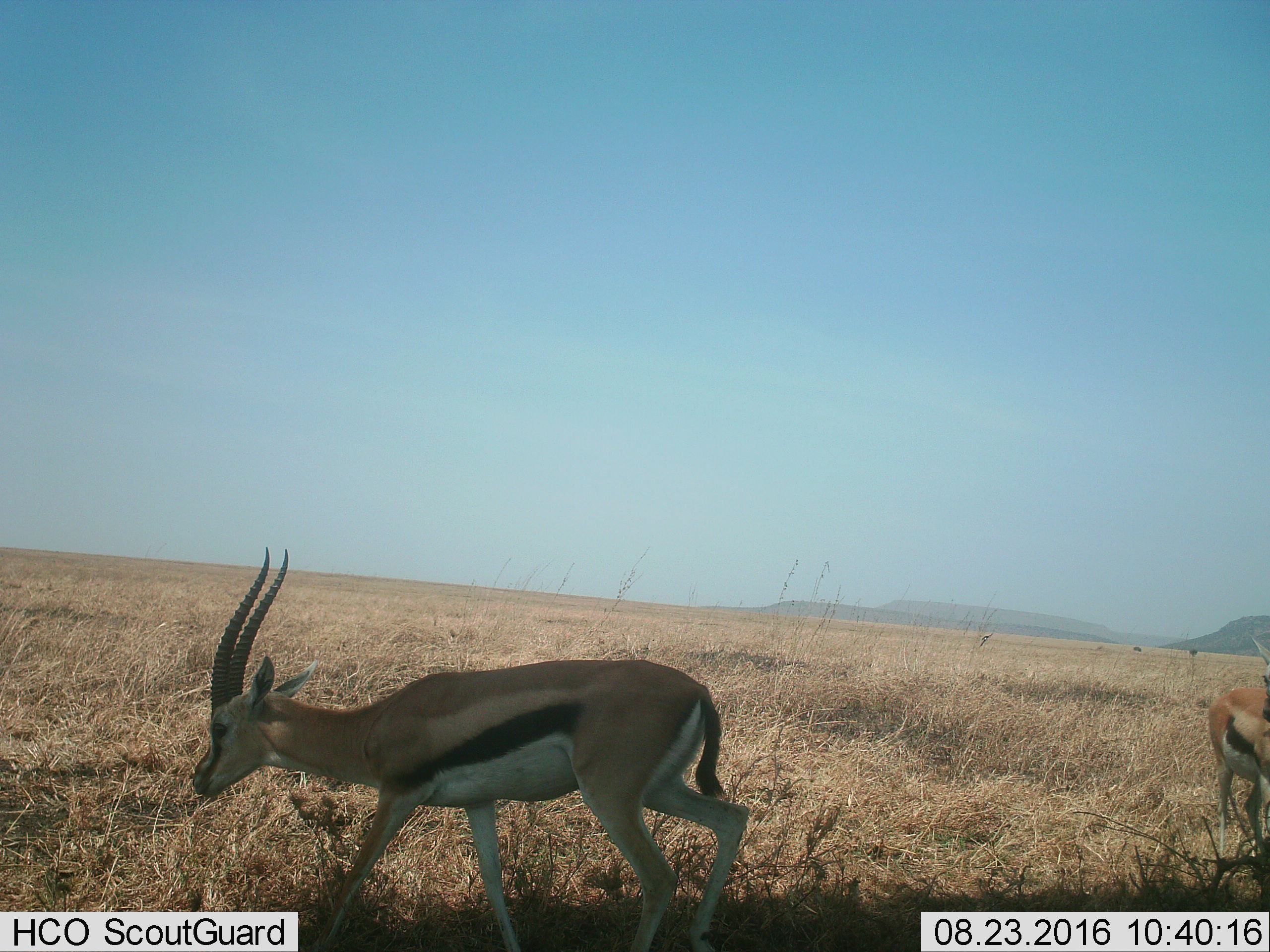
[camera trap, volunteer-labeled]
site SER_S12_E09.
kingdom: Animalia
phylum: Chordata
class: Mammalia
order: Artiodactyla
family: Bovidae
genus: Eudorcas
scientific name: Eudorcas thomsonii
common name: thomson's gazelle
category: gazellethomsons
Gazellethomsons (thomson's gazelle) (Eudorcas thomsonii), count 2. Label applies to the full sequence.